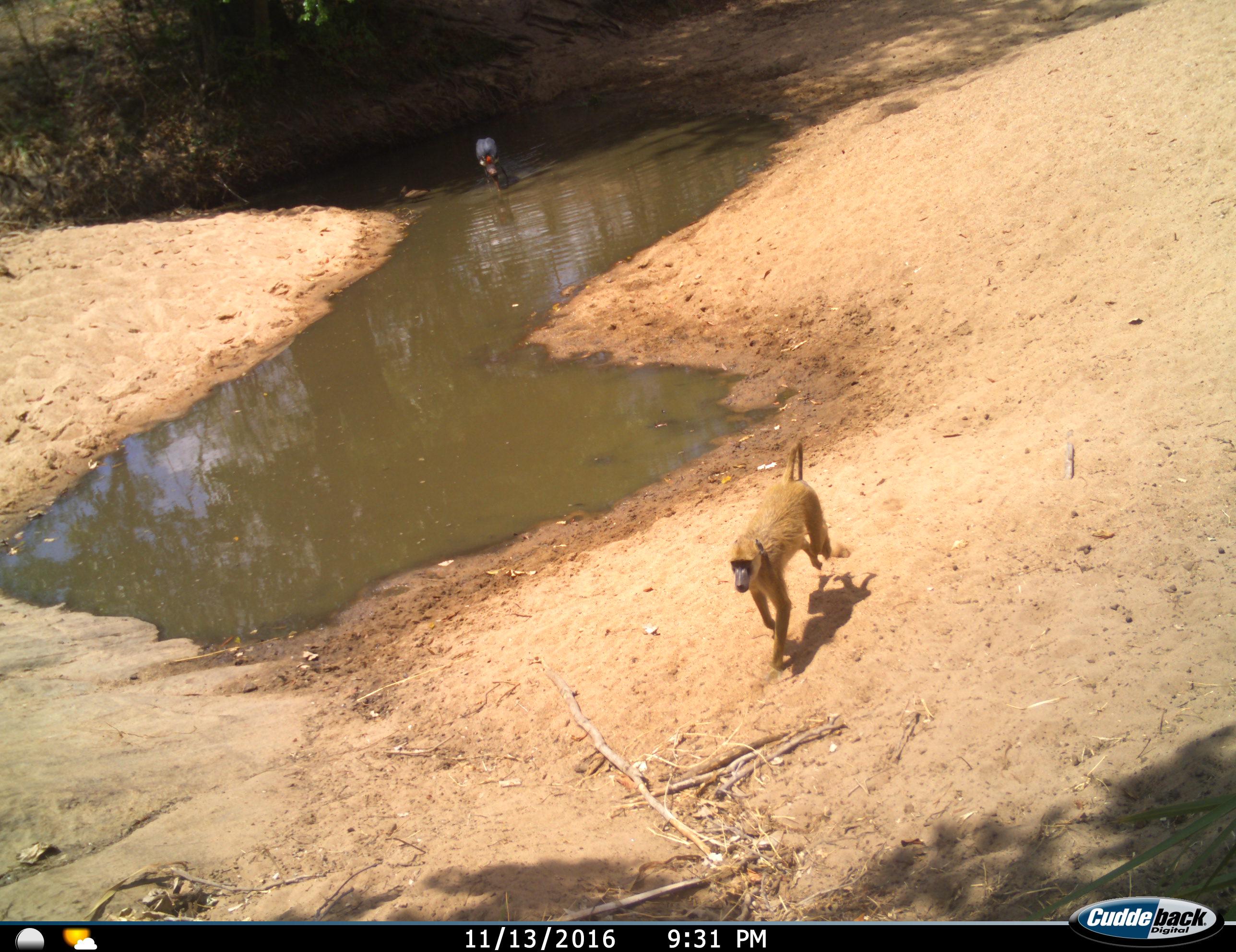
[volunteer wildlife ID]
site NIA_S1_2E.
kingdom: Animalia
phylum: Chordata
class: Mammalia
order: Primates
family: Cercopithecidae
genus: Papio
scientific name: Papio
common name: baboon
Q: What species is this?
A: Baboon (Papio).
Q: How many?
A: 1.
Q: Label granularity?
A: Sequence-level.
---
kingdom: Animalia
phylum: Chordata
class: Aves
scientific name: Aves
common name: bird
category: birdother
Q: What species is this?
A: Birdother (bird) (Aves).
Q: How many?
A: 1.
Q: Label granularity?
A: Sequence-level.